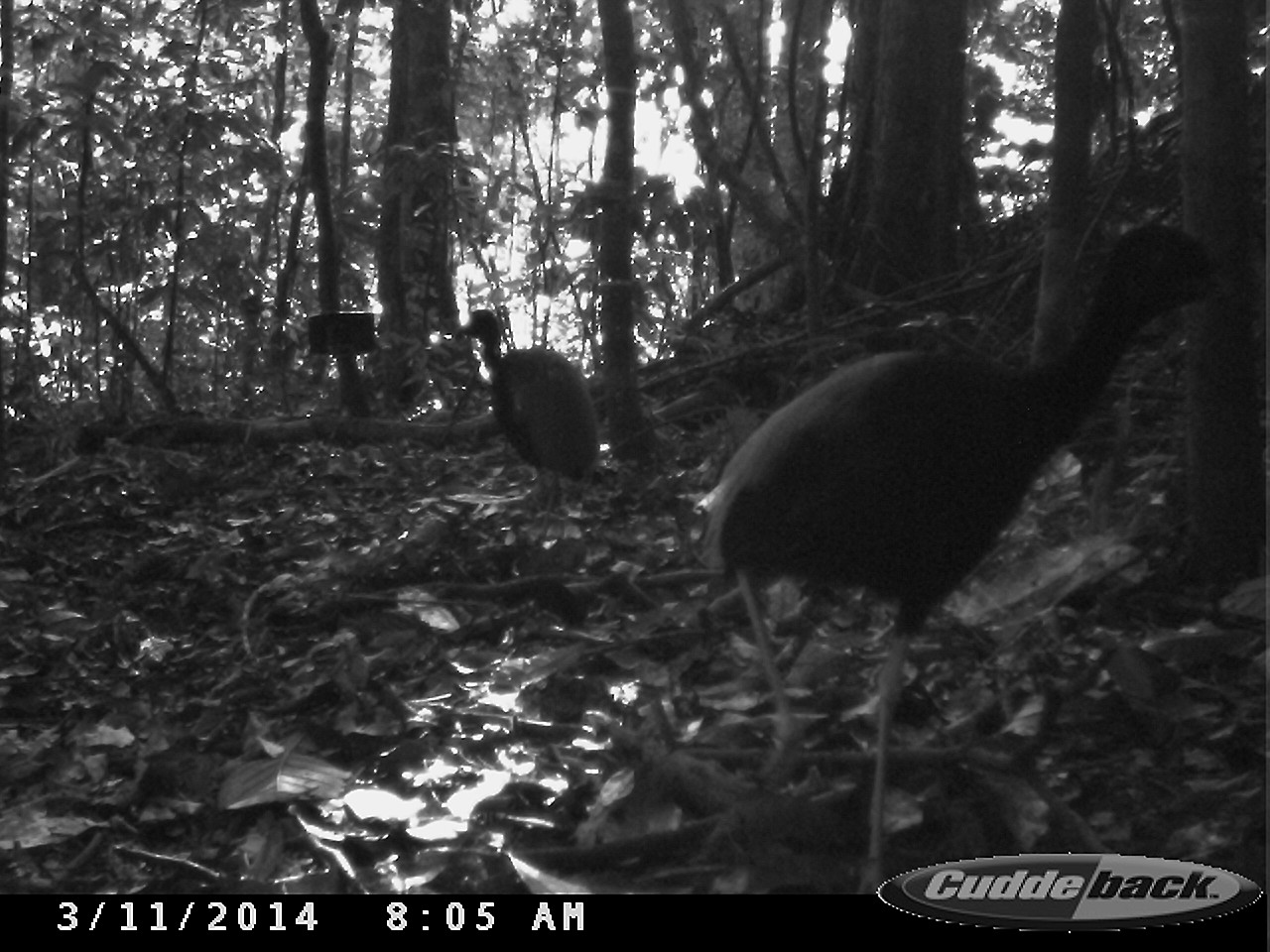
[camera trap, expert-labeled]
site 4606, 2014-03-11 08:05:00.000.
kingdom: Animalia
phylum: Chordata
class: Aves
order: Gruiformes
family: Psophiidae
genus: Psophia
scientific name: Psophia crepitans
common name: gray-winged trumpeter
Psophia crepitans (gray-winged trumpeter), count 2, age adult.